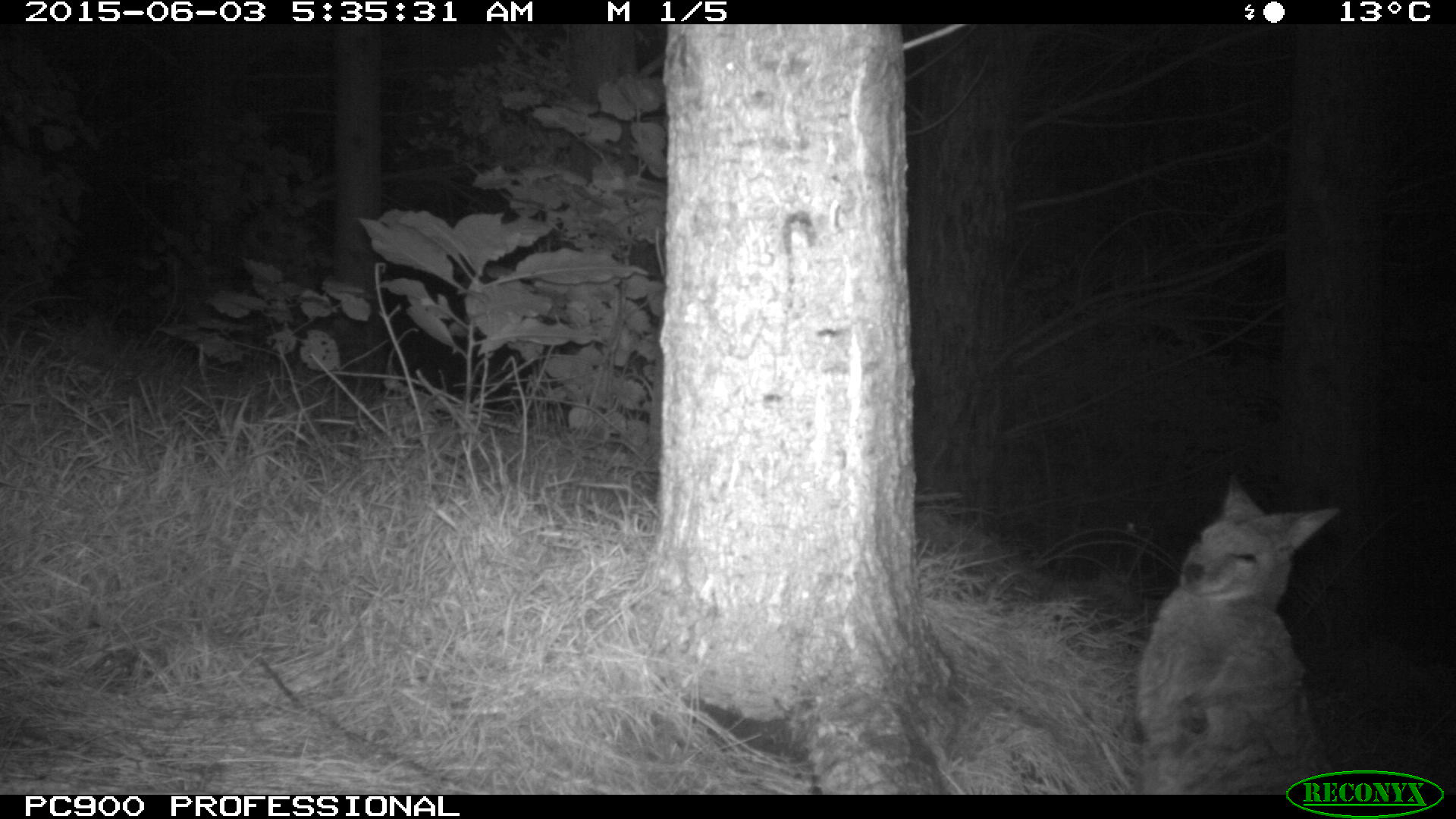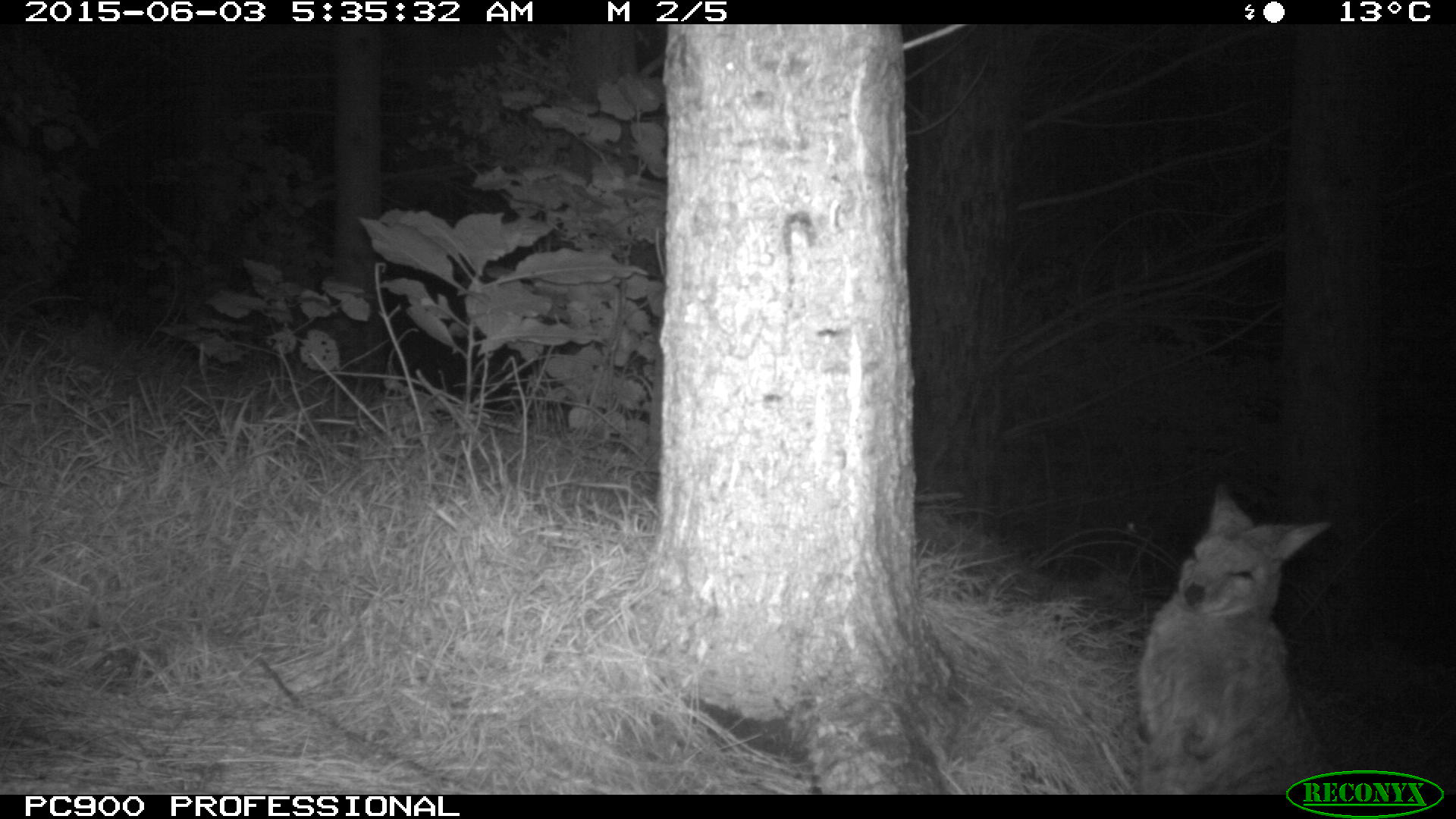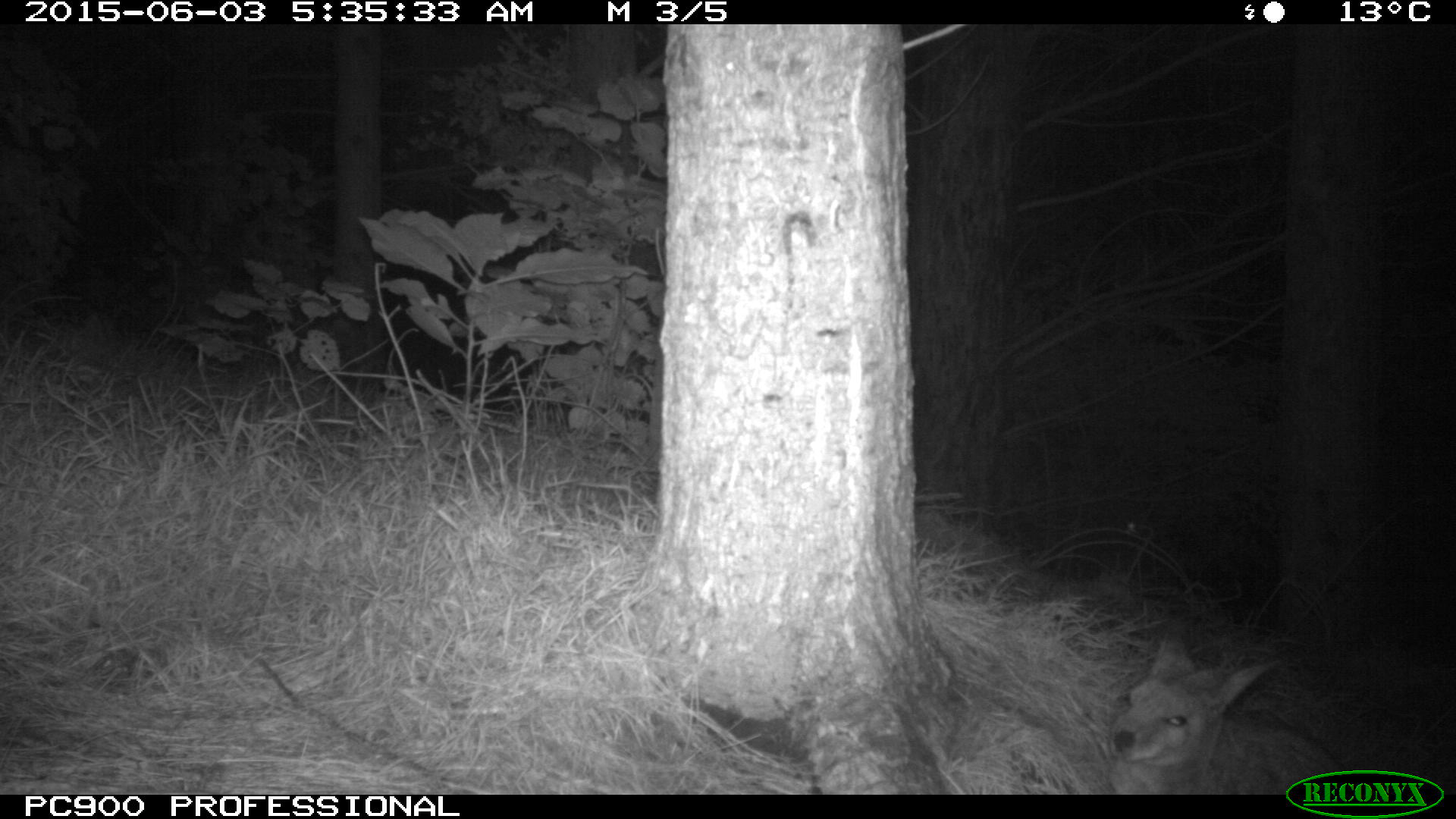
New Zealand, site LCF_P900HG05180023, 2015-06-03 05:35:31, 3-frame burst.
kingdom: Animalia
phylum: Chordata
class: Mammalia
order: Diprotodontia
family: Macropodidae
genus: Notamacropus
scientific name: Notamacropus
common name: wallaby